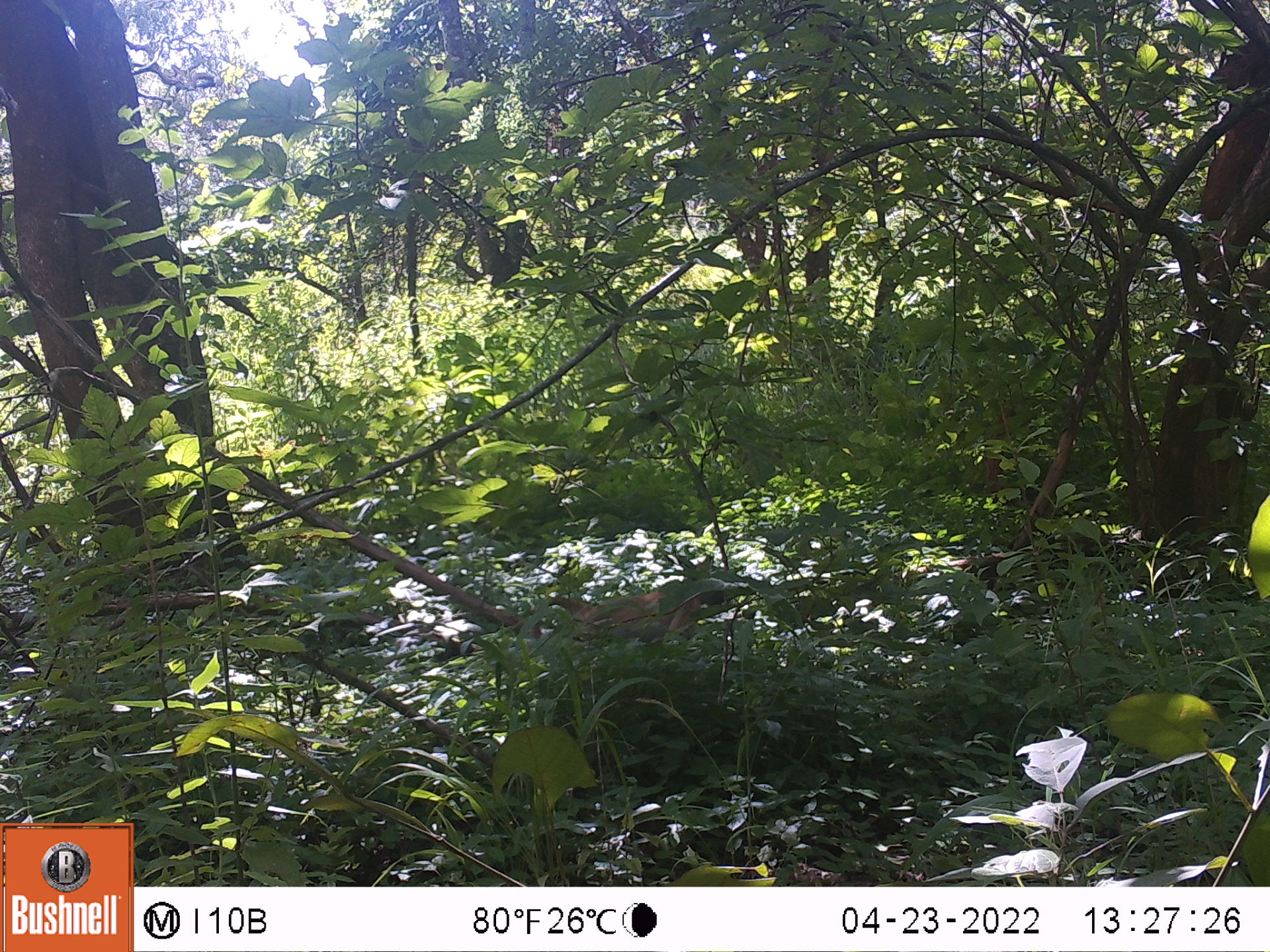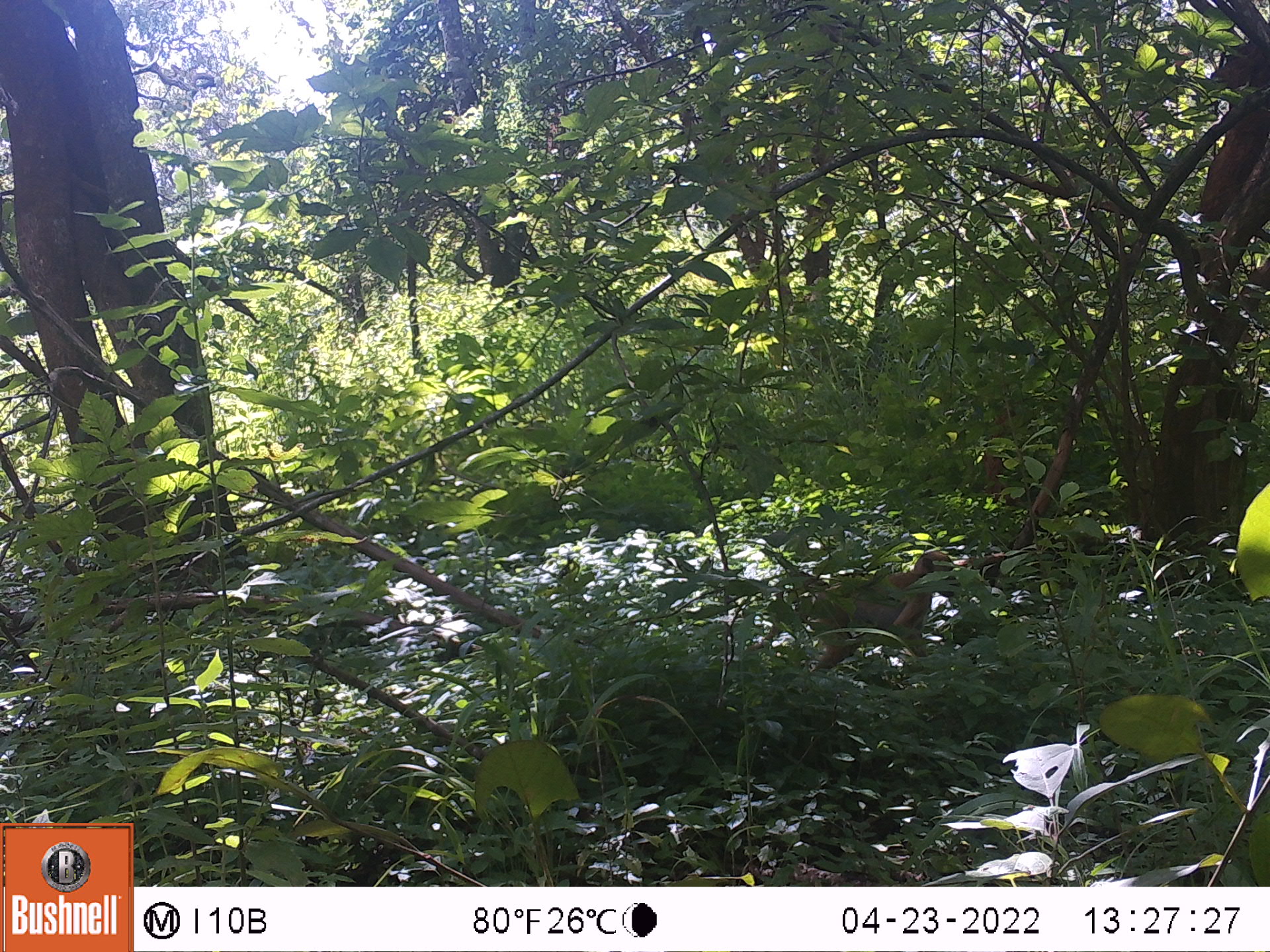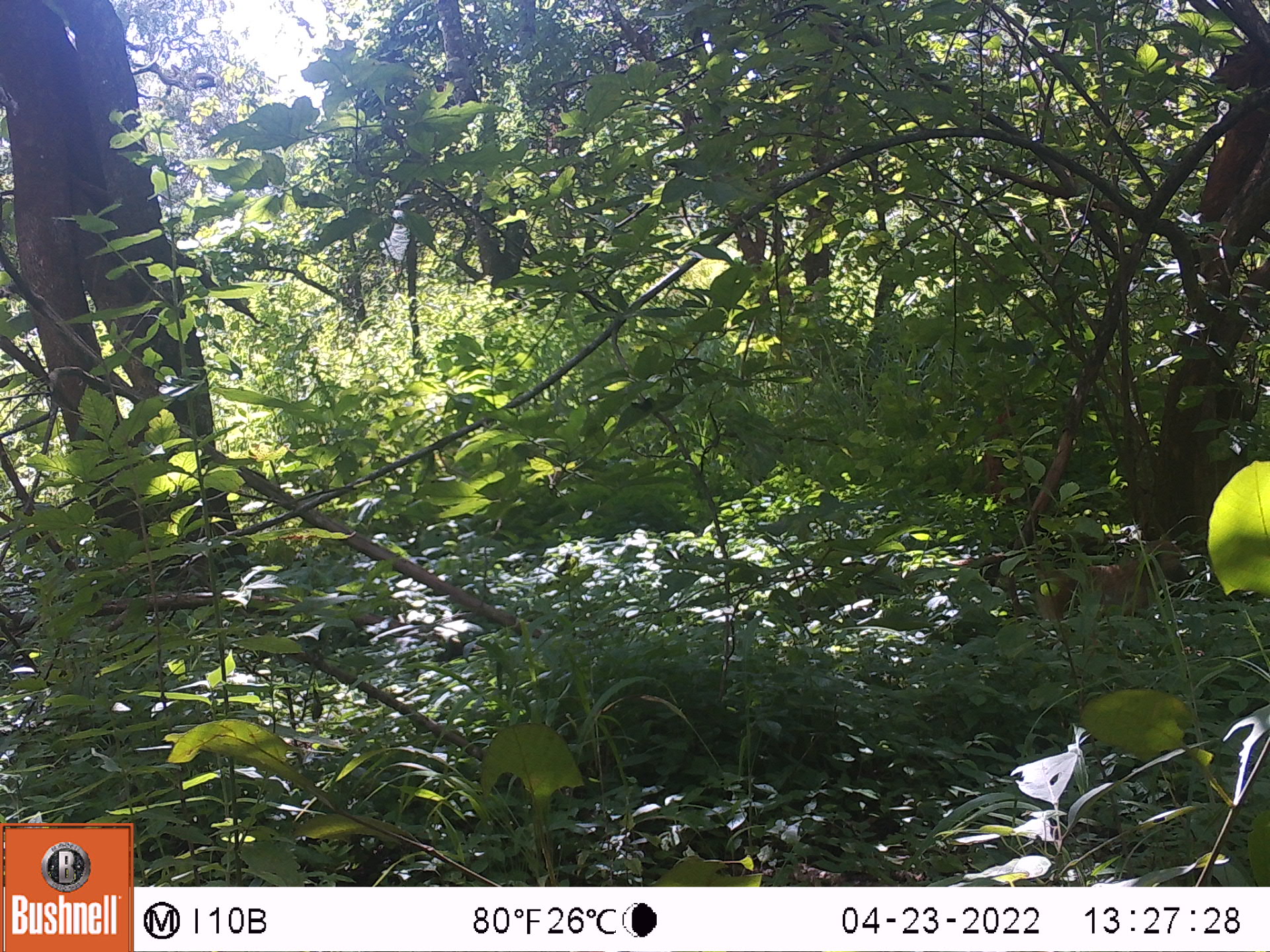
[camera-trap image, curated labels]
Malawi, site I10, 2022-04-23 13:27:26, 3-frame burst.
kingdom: Animalia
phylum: Chordata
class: Mammalia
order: Primates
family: Cercopithecidae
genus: Papio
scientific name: Papio cynocephalus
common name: yellow baboon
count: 1